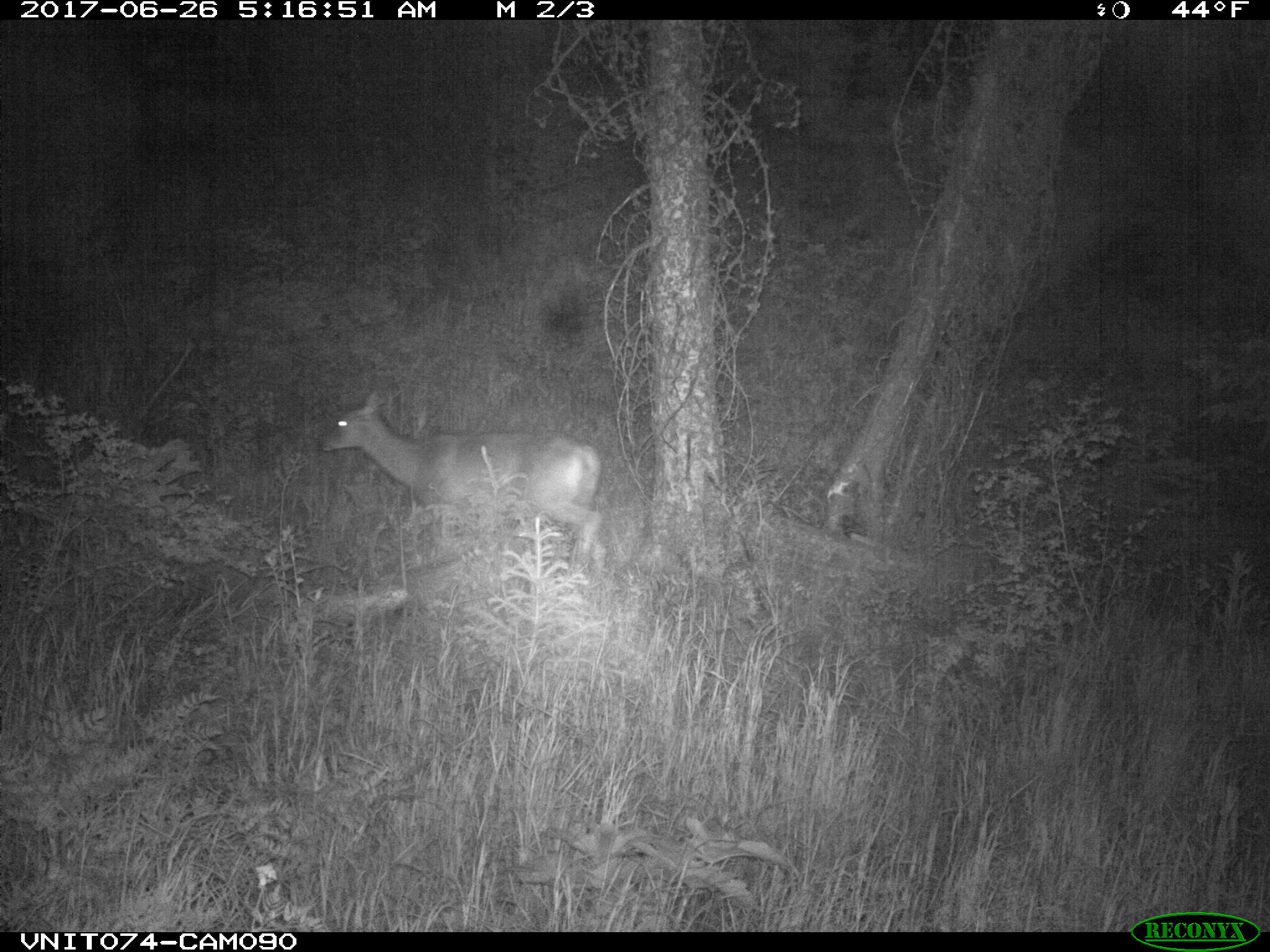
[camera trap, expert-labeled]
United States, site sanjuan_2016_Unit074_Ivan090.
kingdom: Animalia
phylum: Chordata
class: Mammalia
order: Artiodactyla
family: Cervidae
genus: Odocoileus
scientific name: Odocoileus hemionus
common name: mule deer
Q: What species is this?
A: Odocoileus hemionus (mule deer).